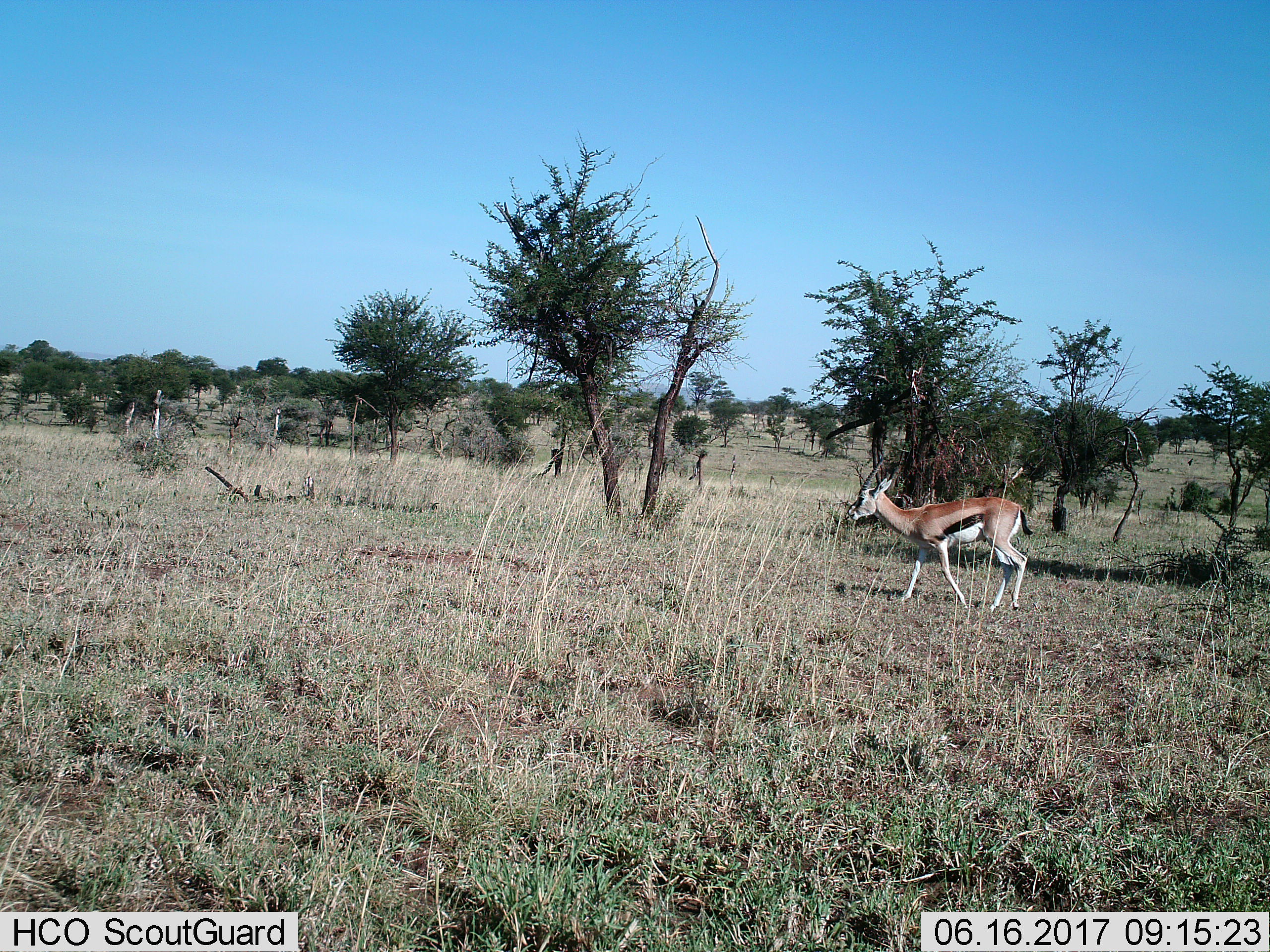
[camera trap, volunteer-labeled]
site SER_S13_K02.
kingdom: Animalia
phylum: Chordata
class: Mammalia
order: Artiodactyla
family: Bovidae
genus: Eudorcas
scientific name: Eudorcas thomsonii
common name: thomson's gazelle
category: gazellethomsons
Gazellethomsons (thomson's gazelle) (Eudorcas thomsonii), count 1. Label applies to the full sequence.